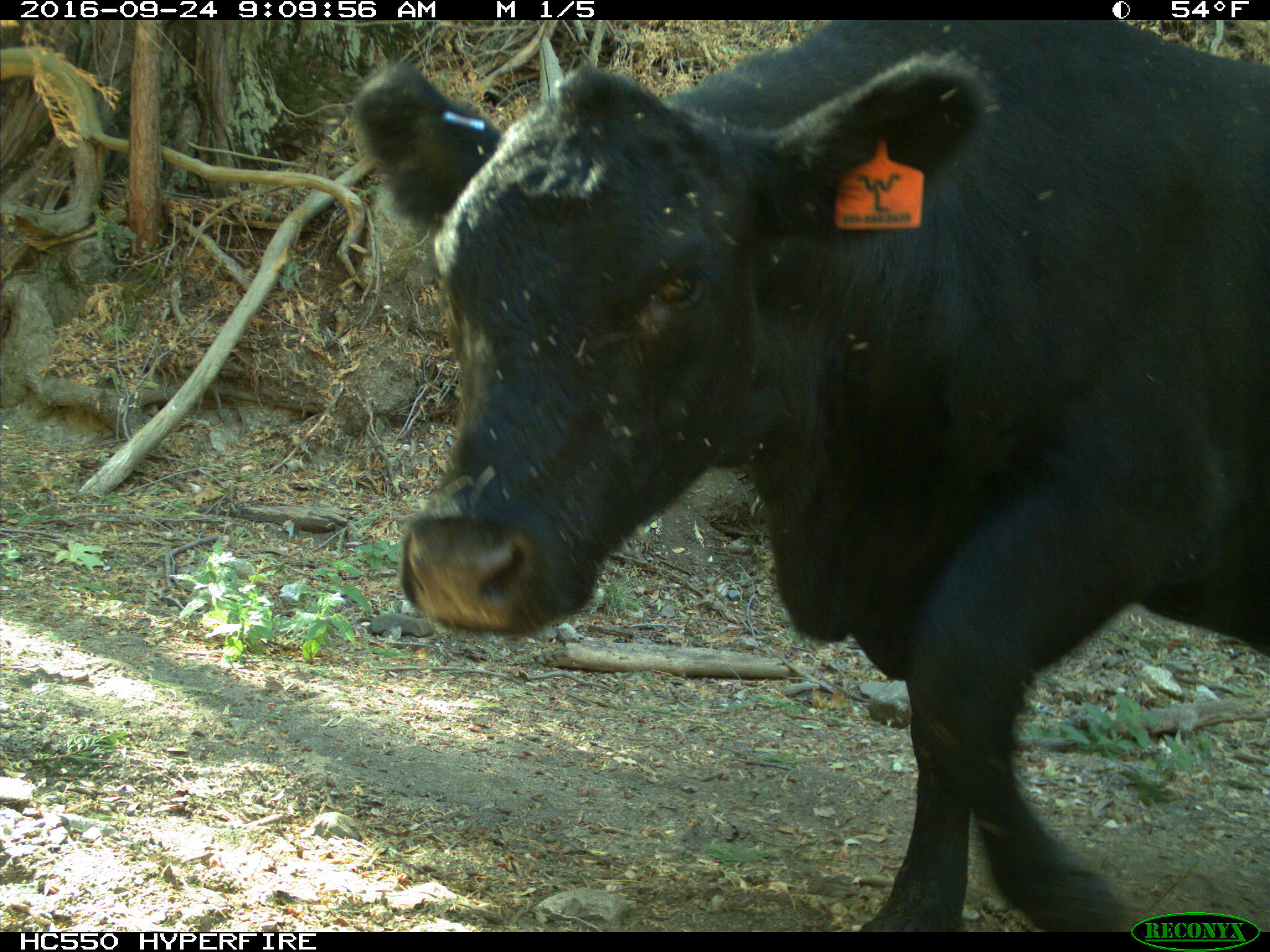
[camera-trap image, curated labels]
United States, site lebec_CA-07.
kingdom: Animalia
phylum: Chordata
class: Mammalia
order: Artiodactyla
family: Bovidae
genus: Bos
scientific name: Bos taurus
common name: domestic cow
Bos taurus (domestic cow).